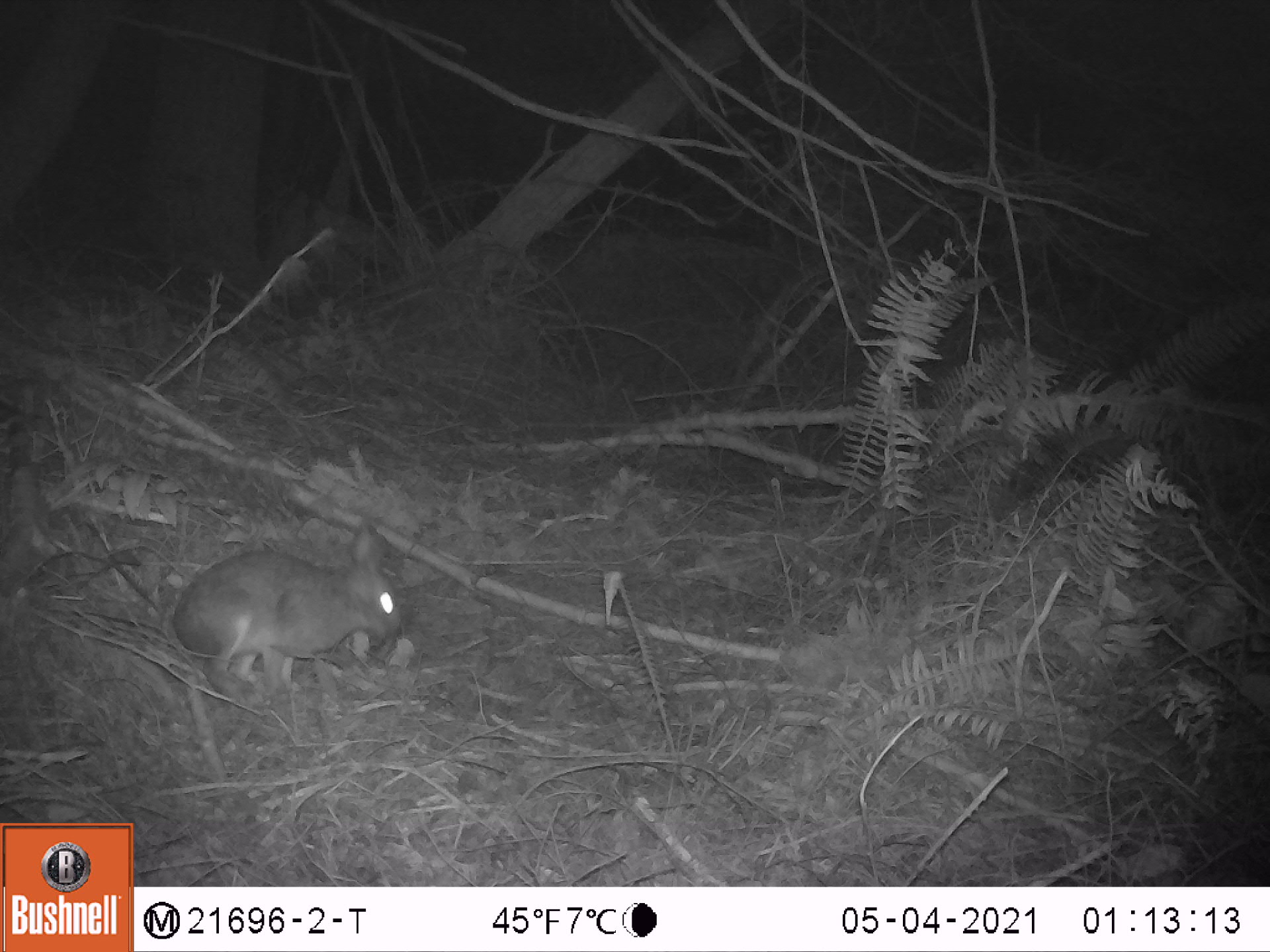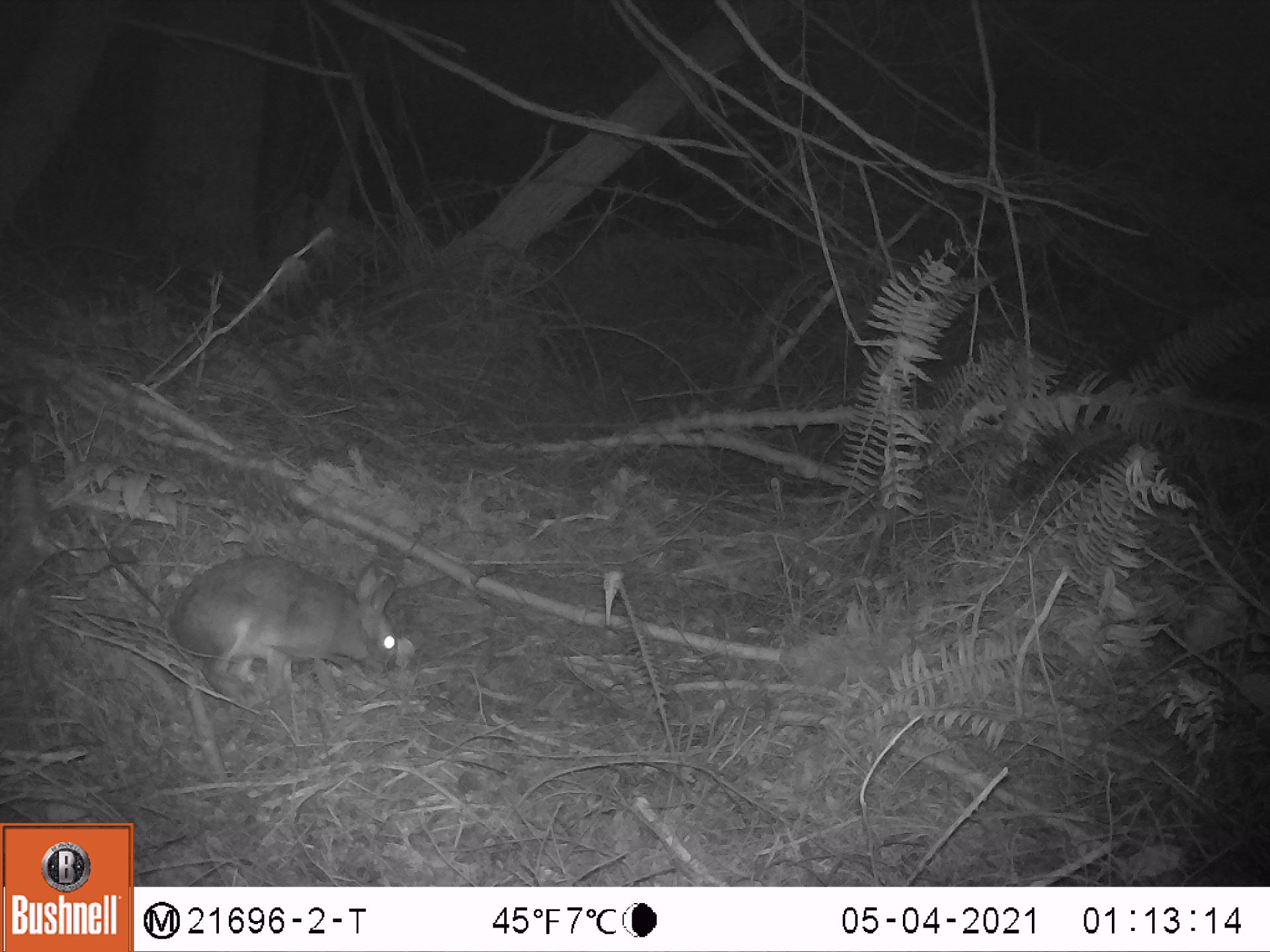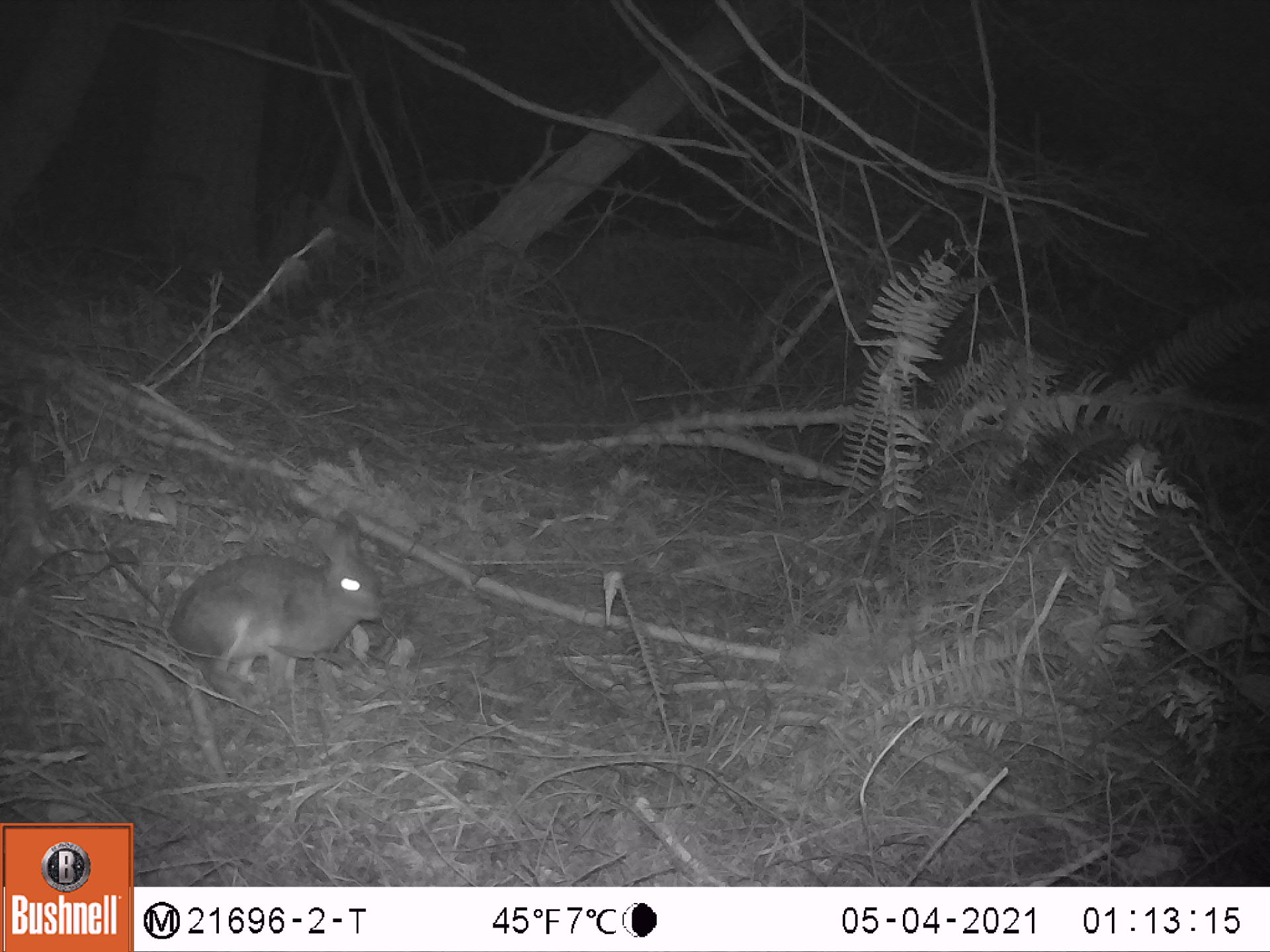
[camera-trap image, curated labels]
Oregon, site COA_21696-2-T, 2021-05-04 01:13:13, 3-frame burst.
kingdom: Animalia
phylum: Chordata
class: Mammalia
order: Lagomorpha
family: Leporidae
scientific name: Leporidae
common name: hares and rabbits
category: leporidae family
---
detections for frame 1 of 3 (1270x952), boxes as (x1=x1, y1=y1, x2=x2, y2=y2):
leporidae family: (x1=149, y1=514, x2=436, y2=713)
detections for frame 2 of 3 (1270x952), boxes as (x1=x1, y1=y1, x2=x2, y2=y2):
leporidae family: (x1=150, y1=529, x2=429, y2=721)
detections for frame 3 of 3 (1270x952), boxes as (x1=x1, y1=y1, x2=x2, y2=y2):
leporidae family: (x1=155, y1=494, x2=420, y2=719)